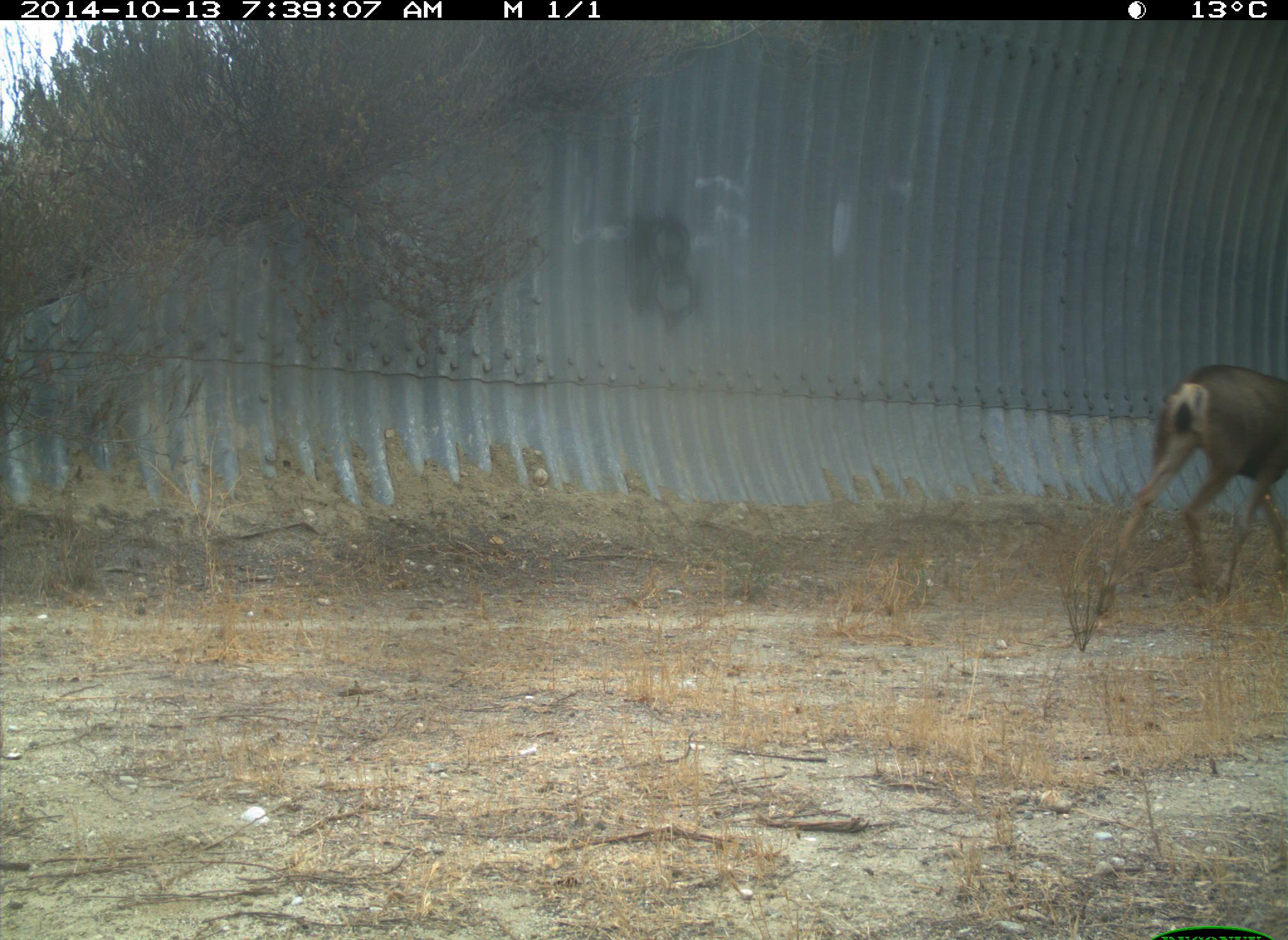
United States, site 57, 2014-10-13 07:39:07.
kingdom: Animalia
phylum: Chordata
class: Mammalia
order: Artiodactyla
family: Cervidae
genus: Odocoileus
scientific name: Odocoileus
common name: deer